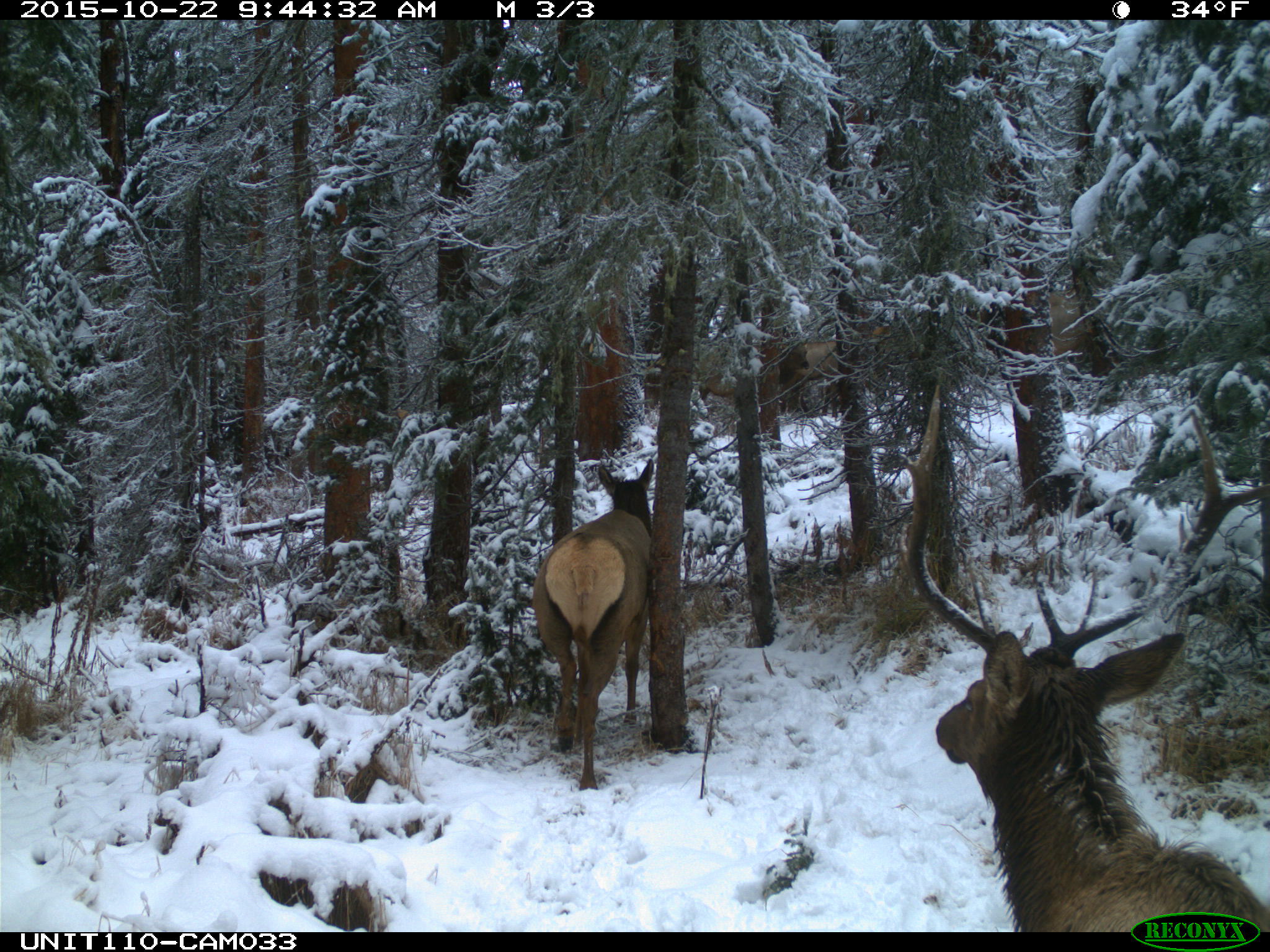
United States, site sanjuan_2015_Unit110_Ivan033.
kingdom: Animalia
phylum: Chordata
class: Mammalia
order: Artiodactyla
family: Cervidae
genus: Cervus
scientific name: Cervus elaphus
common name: red deer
Cervus elaphus (red deer).